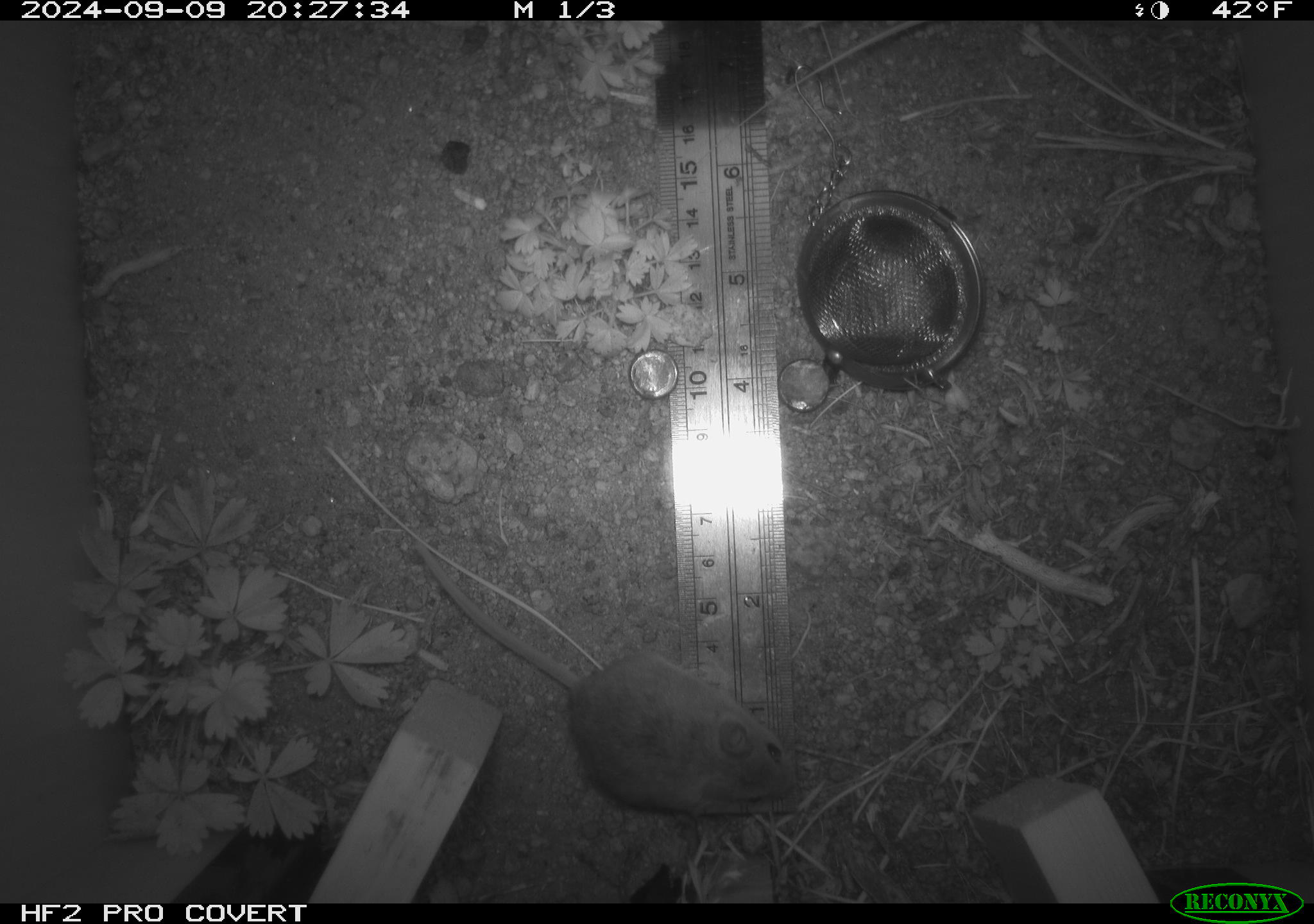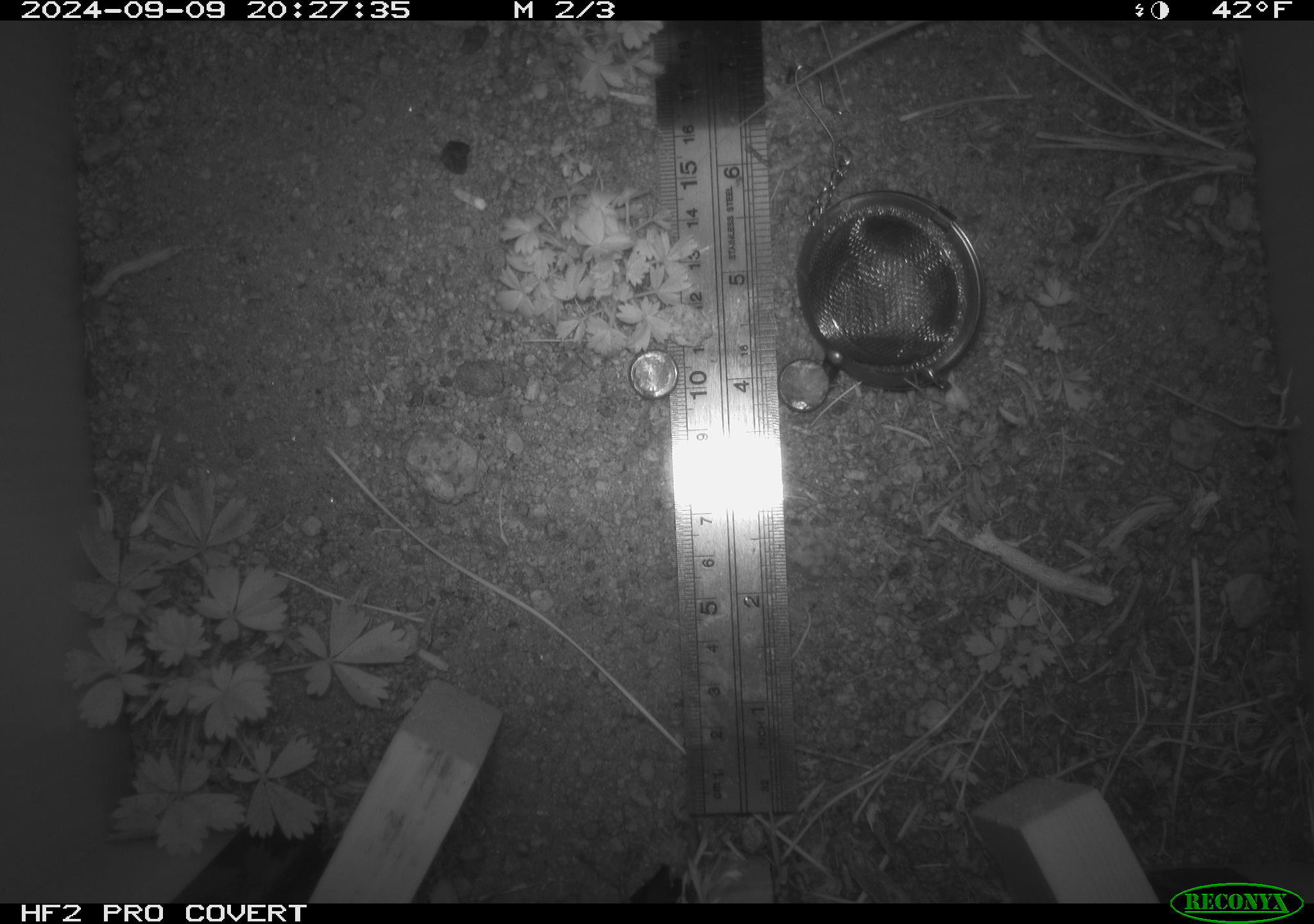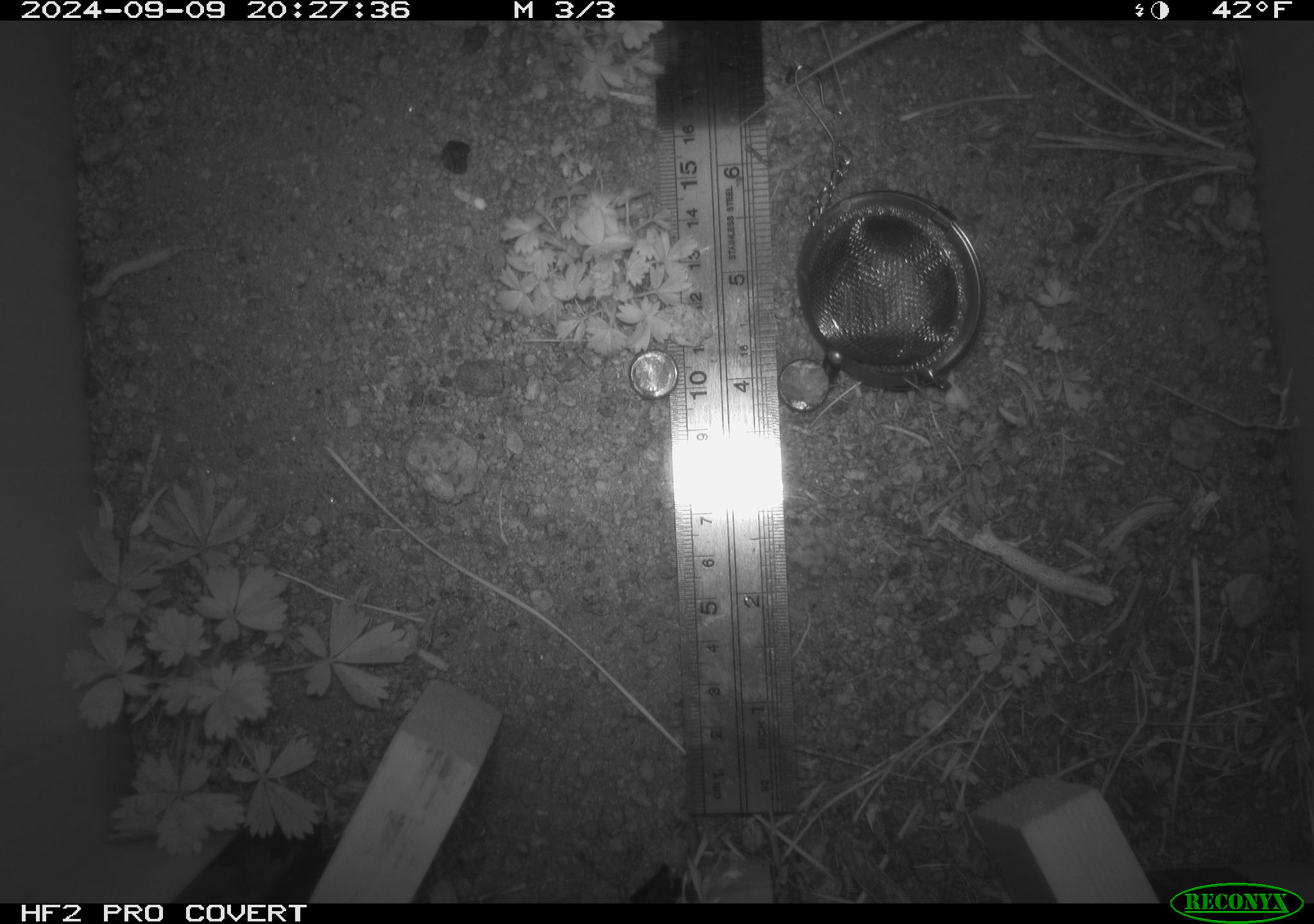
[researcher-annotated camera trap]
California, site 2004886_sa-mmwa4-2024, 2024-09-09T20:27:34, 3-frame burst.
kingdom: Animalia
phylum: Chordata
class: Mammalia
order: Rodentia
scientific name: Rodentia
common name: mouse species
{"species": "mouse species (Rodentia)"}